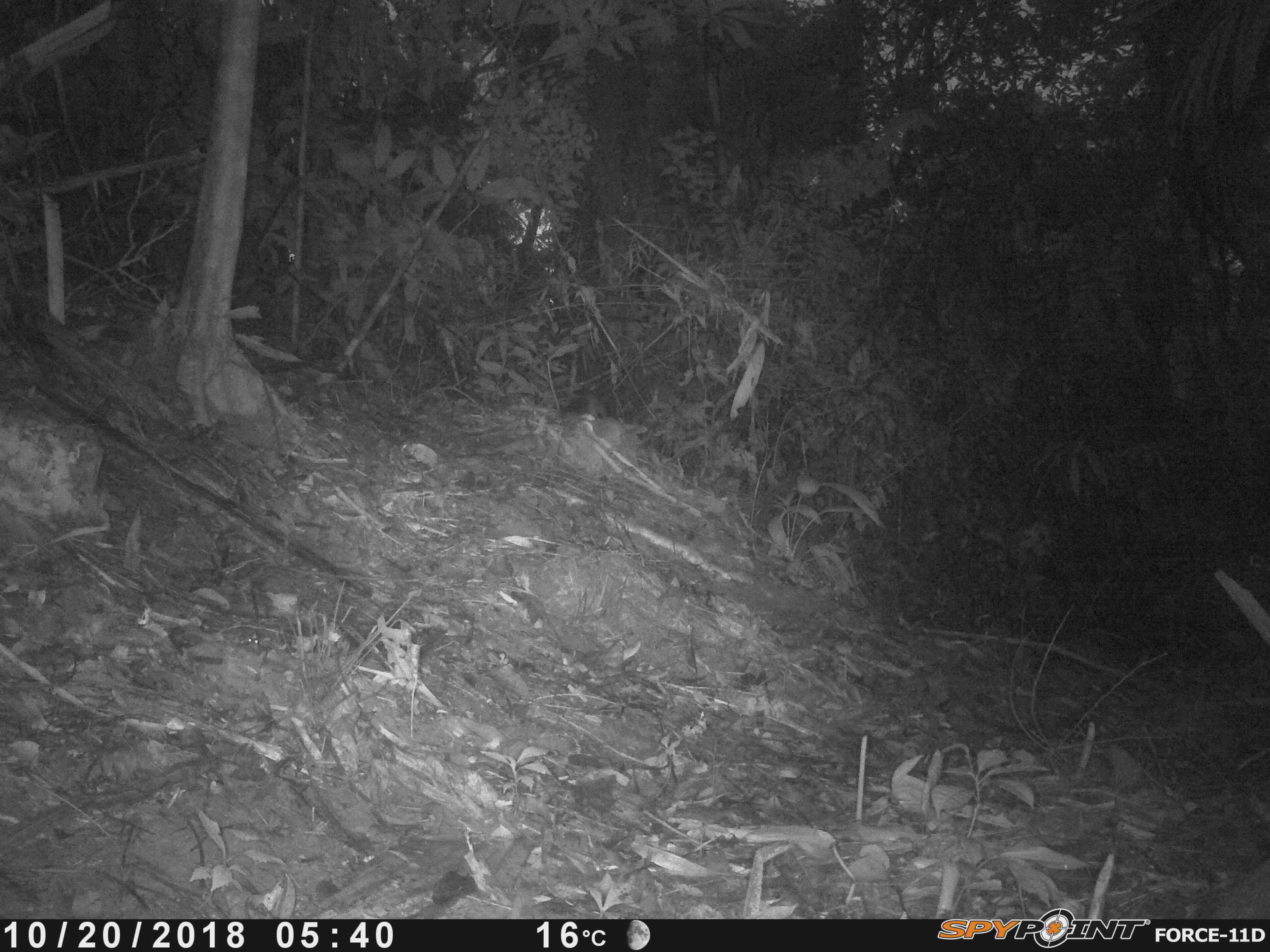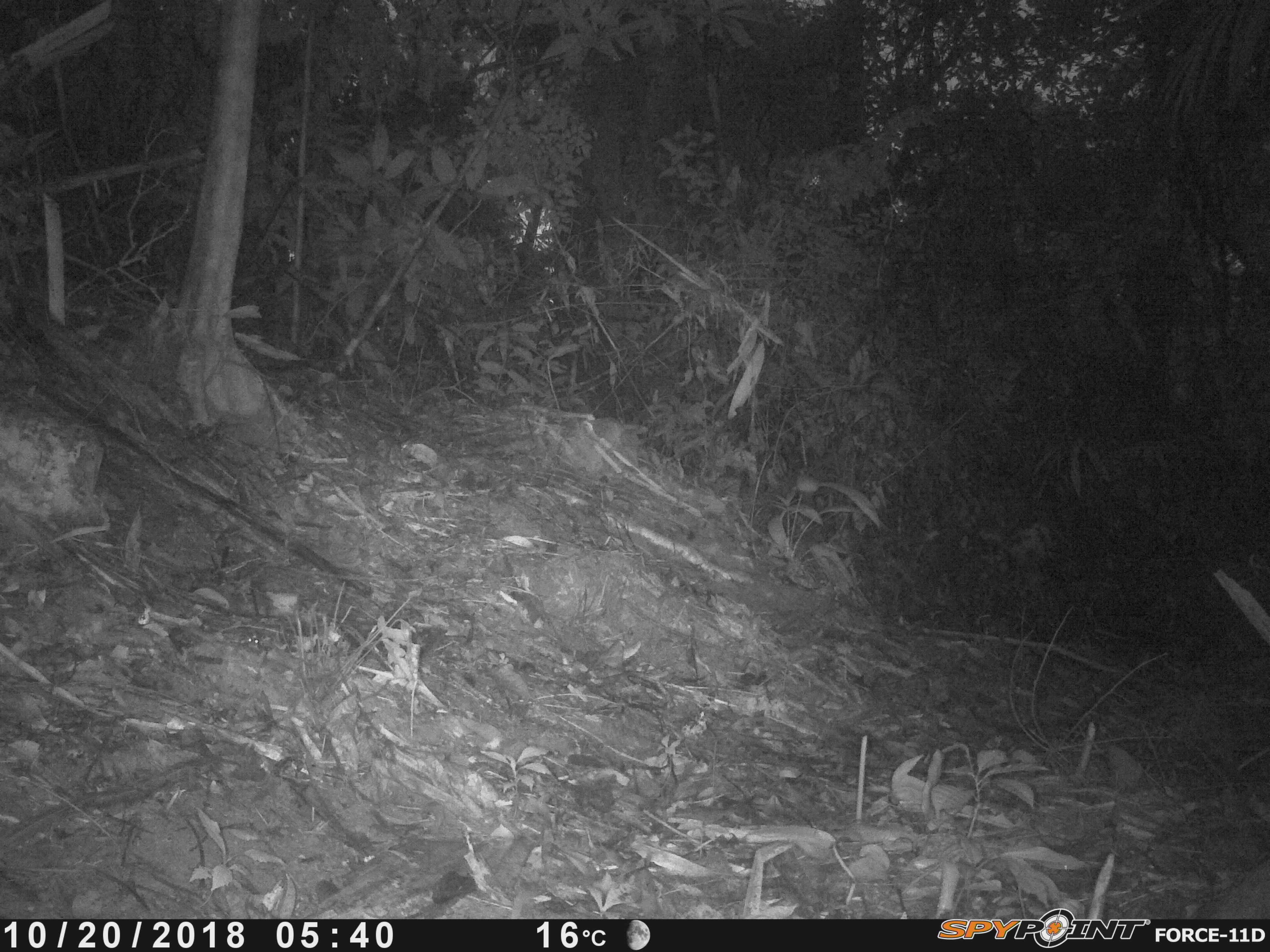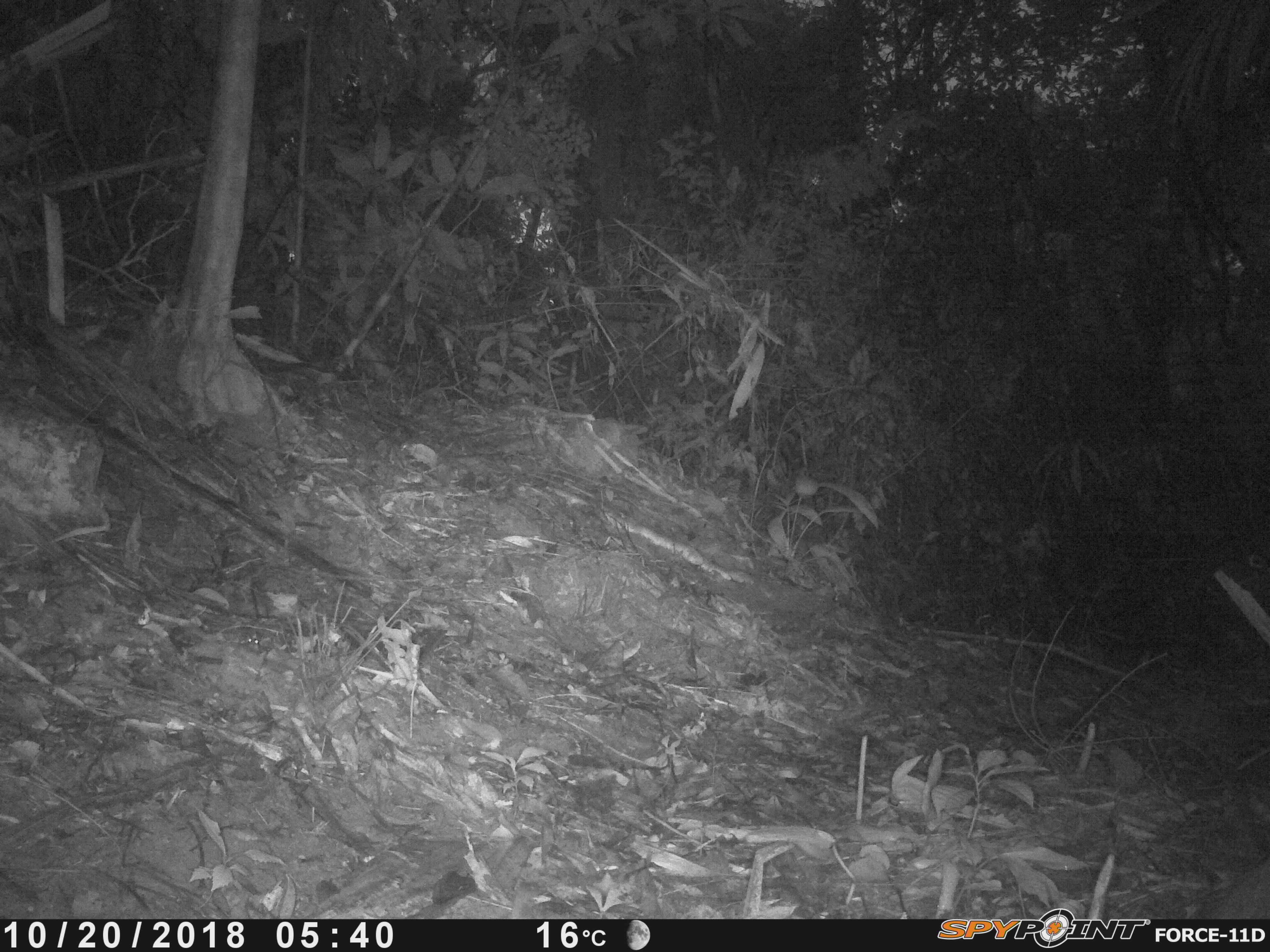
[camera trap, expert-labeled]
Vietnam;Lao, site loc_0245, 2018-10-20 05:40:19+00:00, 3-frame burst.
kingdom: Animalia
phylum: Chordata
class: Mammalia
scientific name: Mammalia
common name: mammal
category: unidentified small mammal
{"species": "unidentified small mammal (mammal) (Mammalia)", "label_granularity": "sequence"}